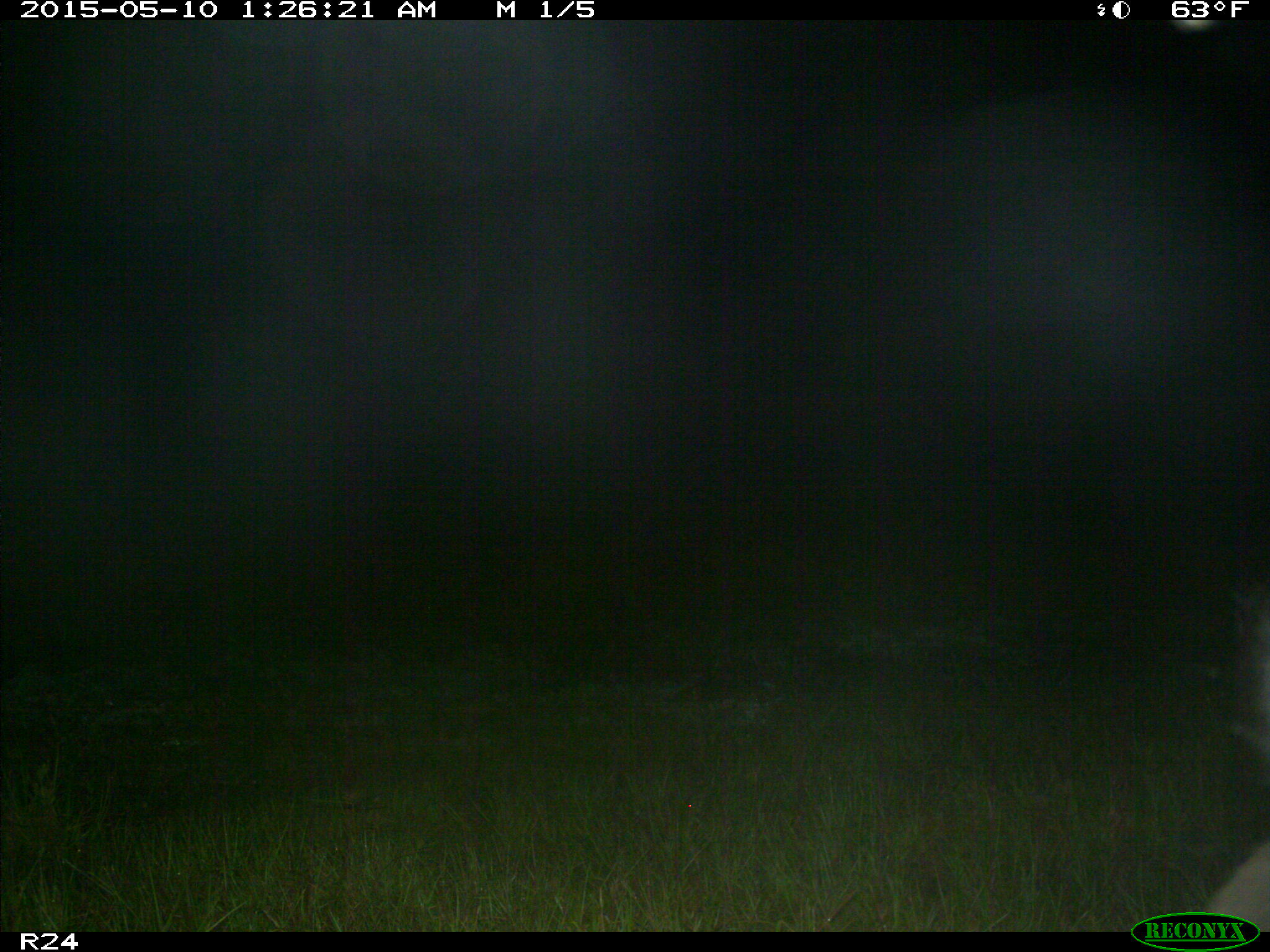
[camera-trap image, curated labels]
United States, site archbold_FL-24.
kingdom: Animalia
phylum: Chordata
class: Mammalia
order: Artiodactyla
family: Bovidae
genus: Bos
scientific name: Bos taurus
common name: domestic cow